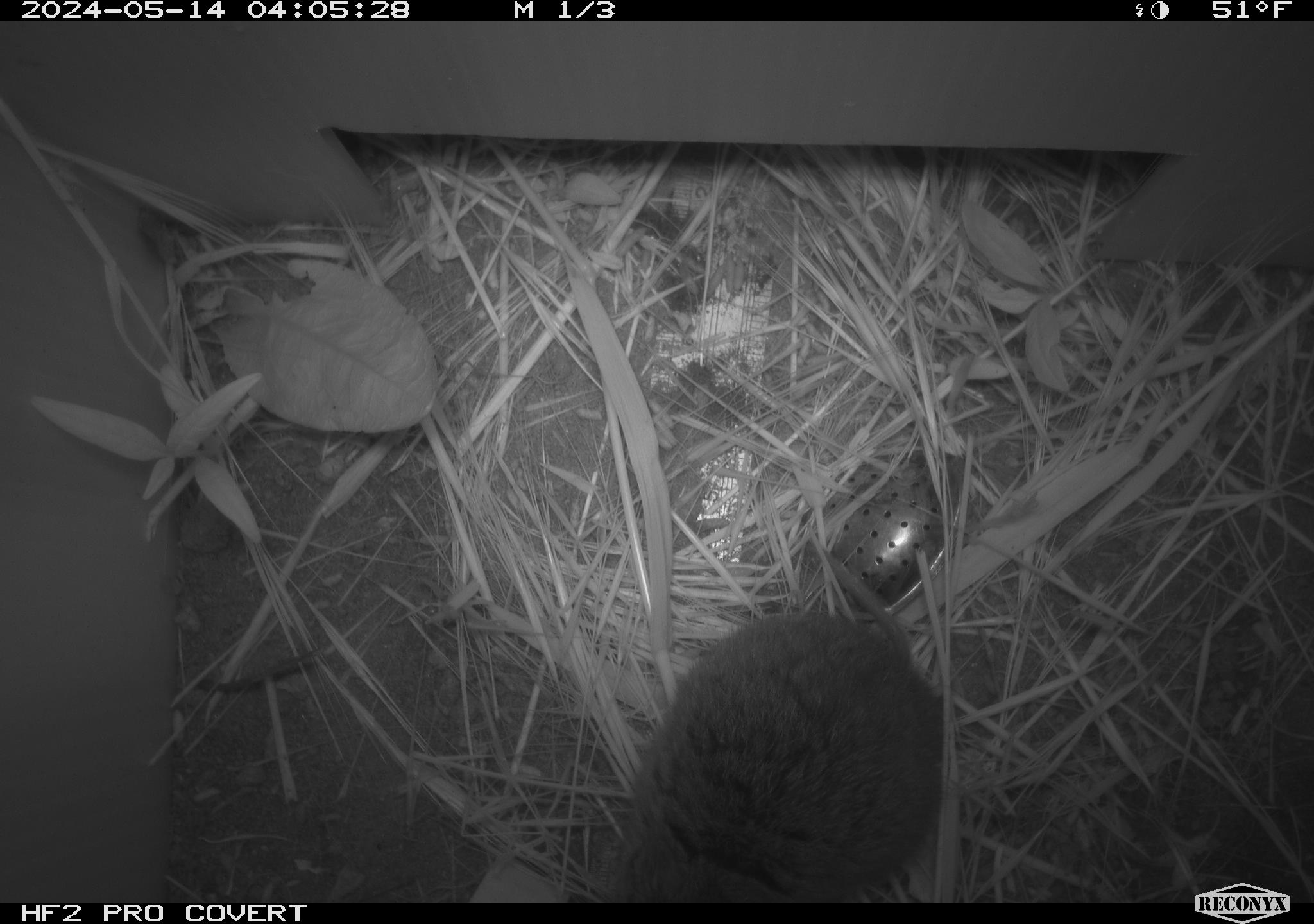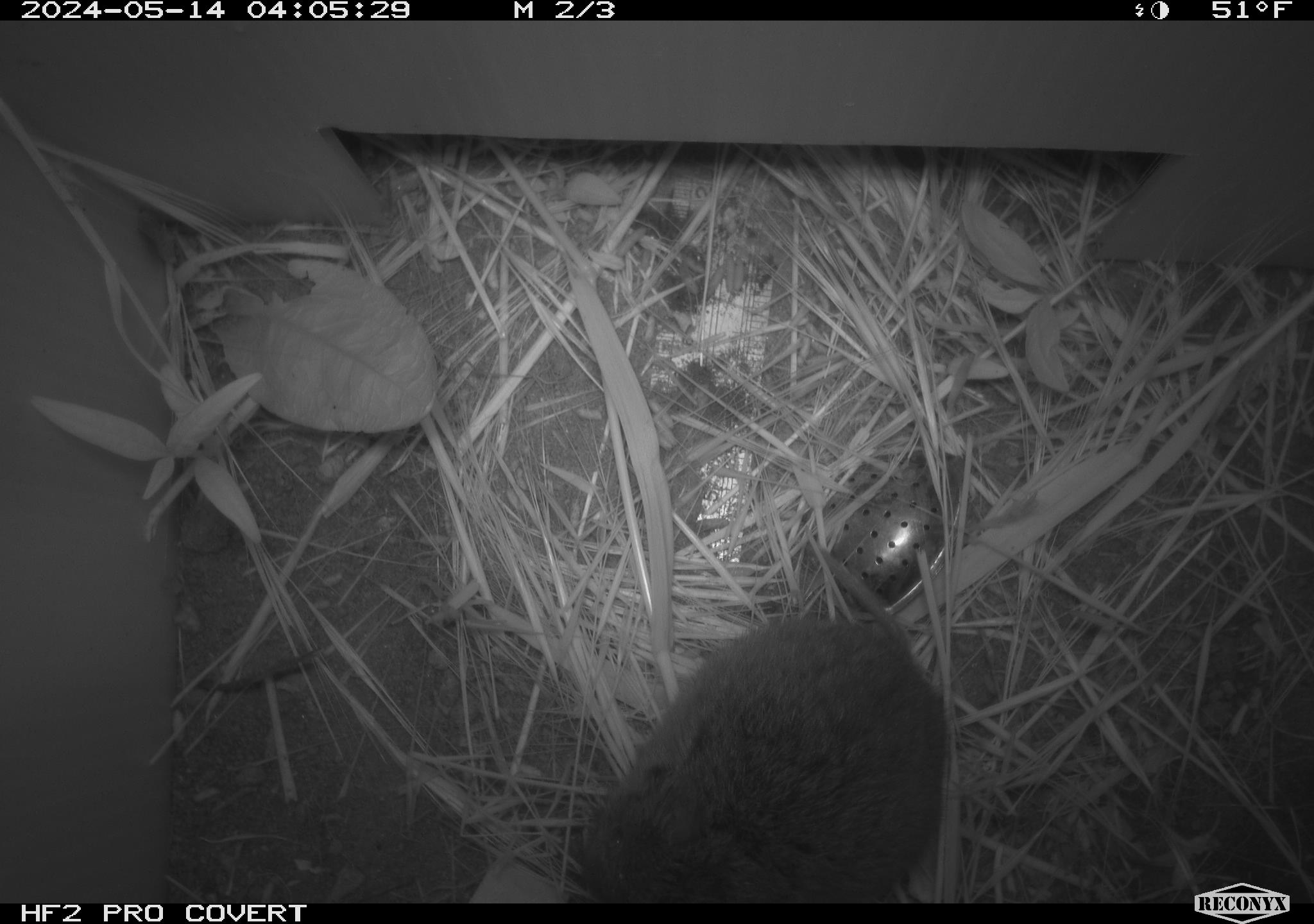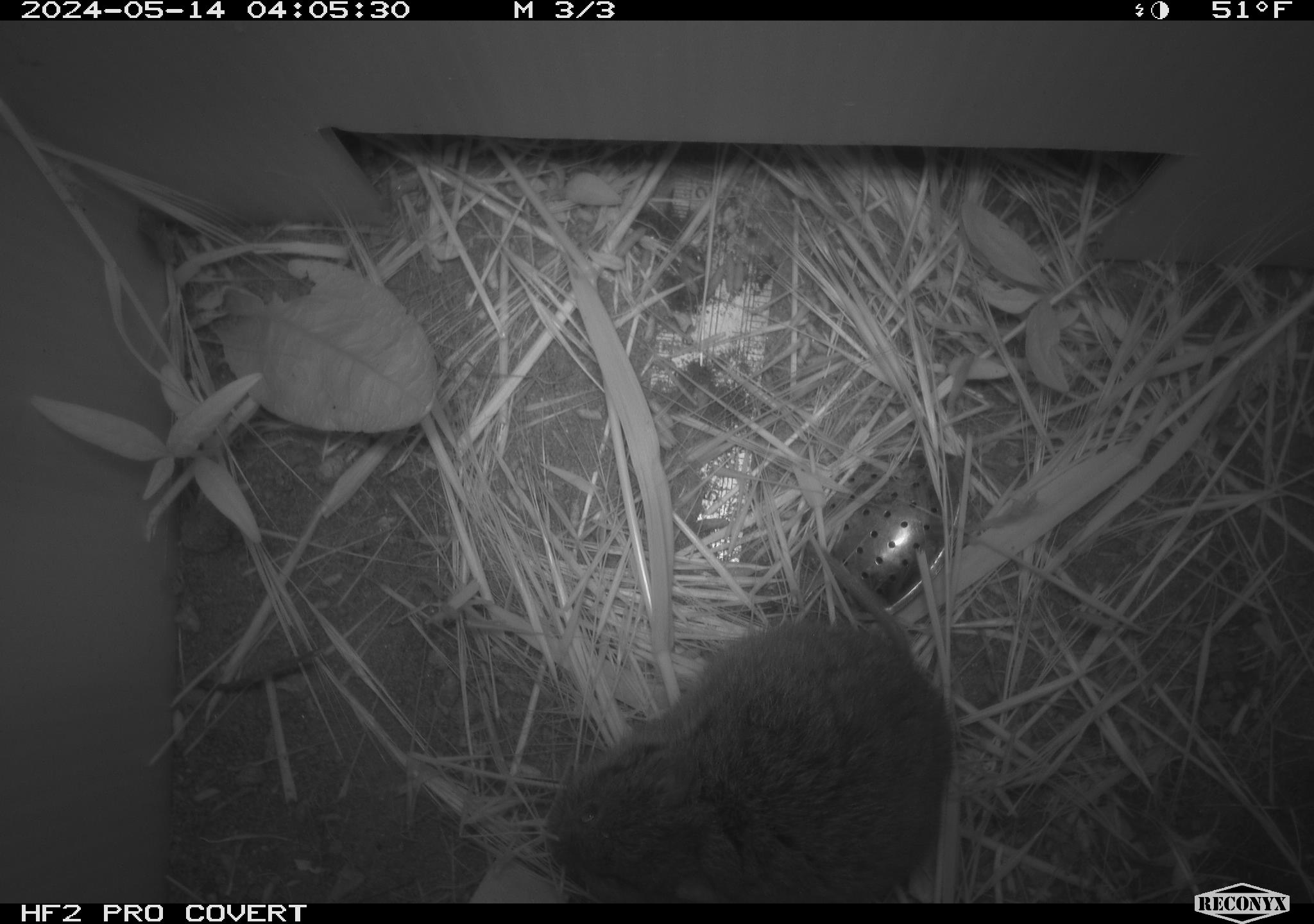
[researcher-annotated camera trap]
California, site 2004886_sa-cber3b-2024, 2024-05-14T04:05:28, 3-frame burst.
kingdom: Animalia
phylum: Chordata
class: Mammalia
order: Rodentia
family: Cricetidae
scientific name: Arvicolinae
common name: voles, lemmings, and muskrats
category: arvicolinae subfamily